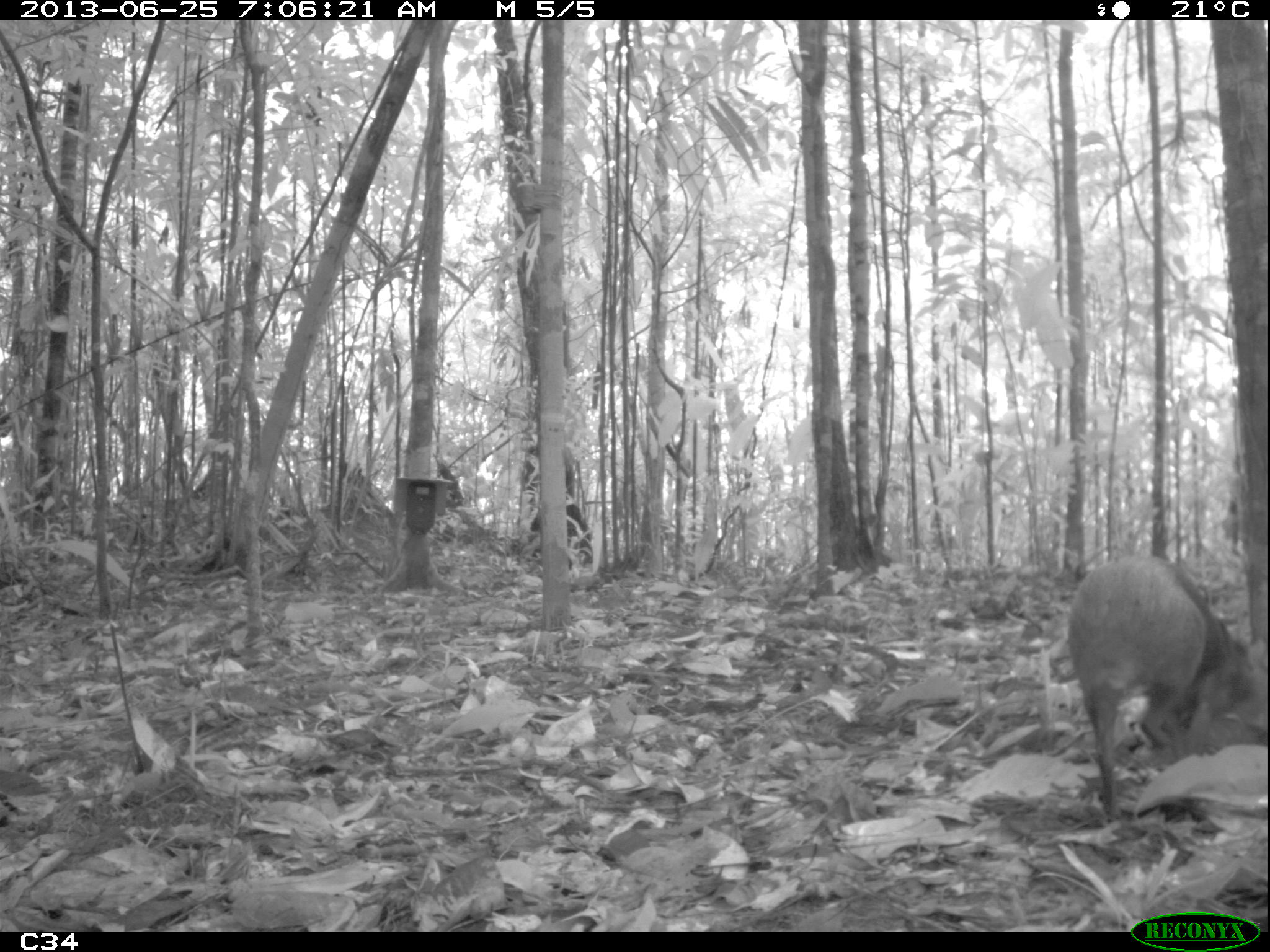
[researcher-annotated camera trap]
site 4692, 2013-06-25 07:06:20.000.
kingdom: Animalia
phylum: Chordata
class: Mammalia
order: Rodentia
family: Dasyproctidae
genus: Dasyprocta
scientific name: Dasyprocta leporina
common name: red-rumped agouti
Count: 1.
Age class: adult.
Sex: female.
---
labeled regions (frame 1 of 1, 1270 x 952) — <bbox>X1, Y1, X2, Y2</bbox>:
dasyprocta leporina: <bbox>1067, 552, 1253, 823</bbox>